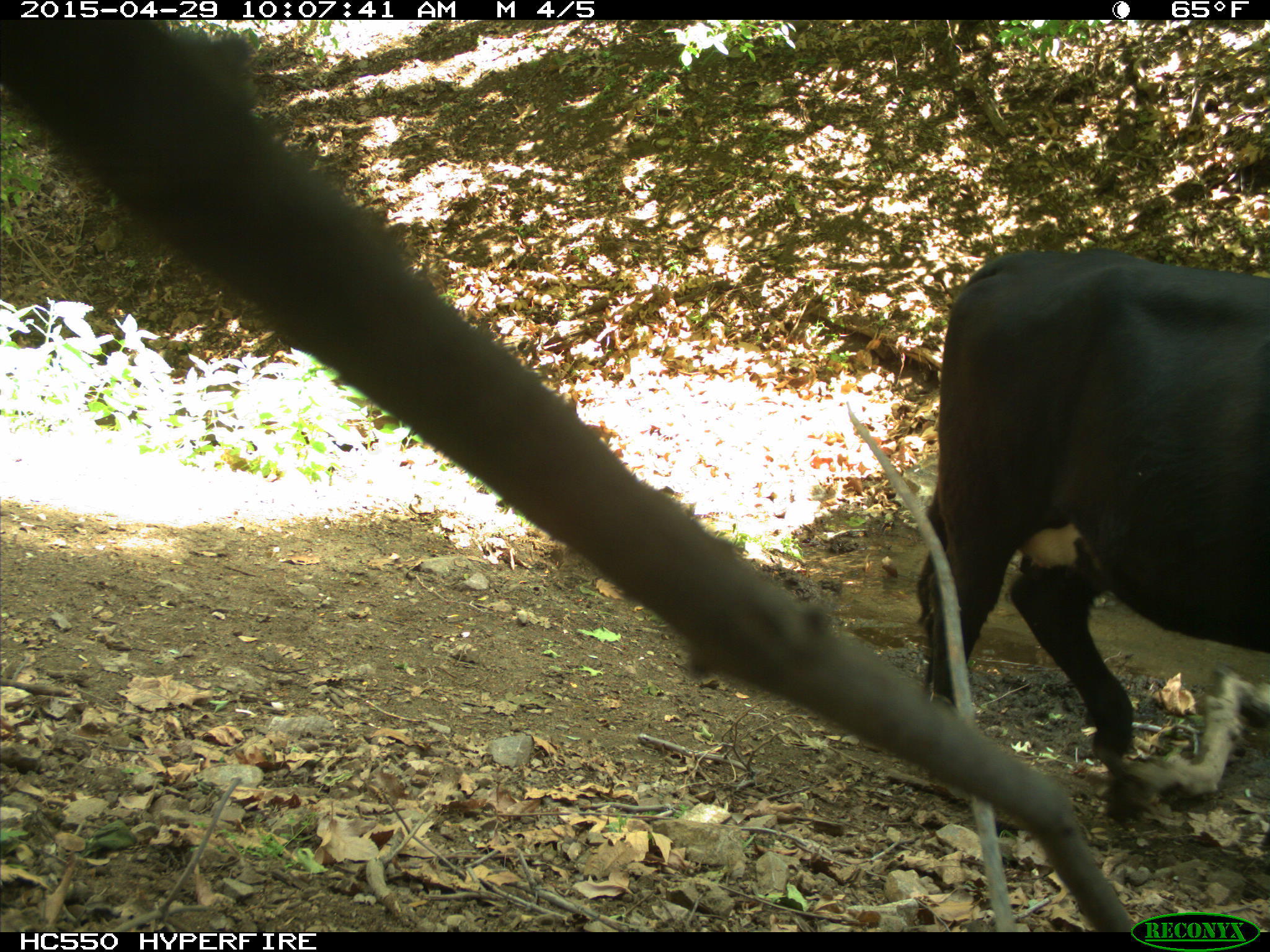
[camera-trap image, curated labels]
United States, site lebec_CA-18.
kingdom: Animalia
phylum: Chordata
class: Mammalia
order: Artiodactyla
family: Bovidae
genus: Bos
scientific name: Bos taurus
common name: domestic cow